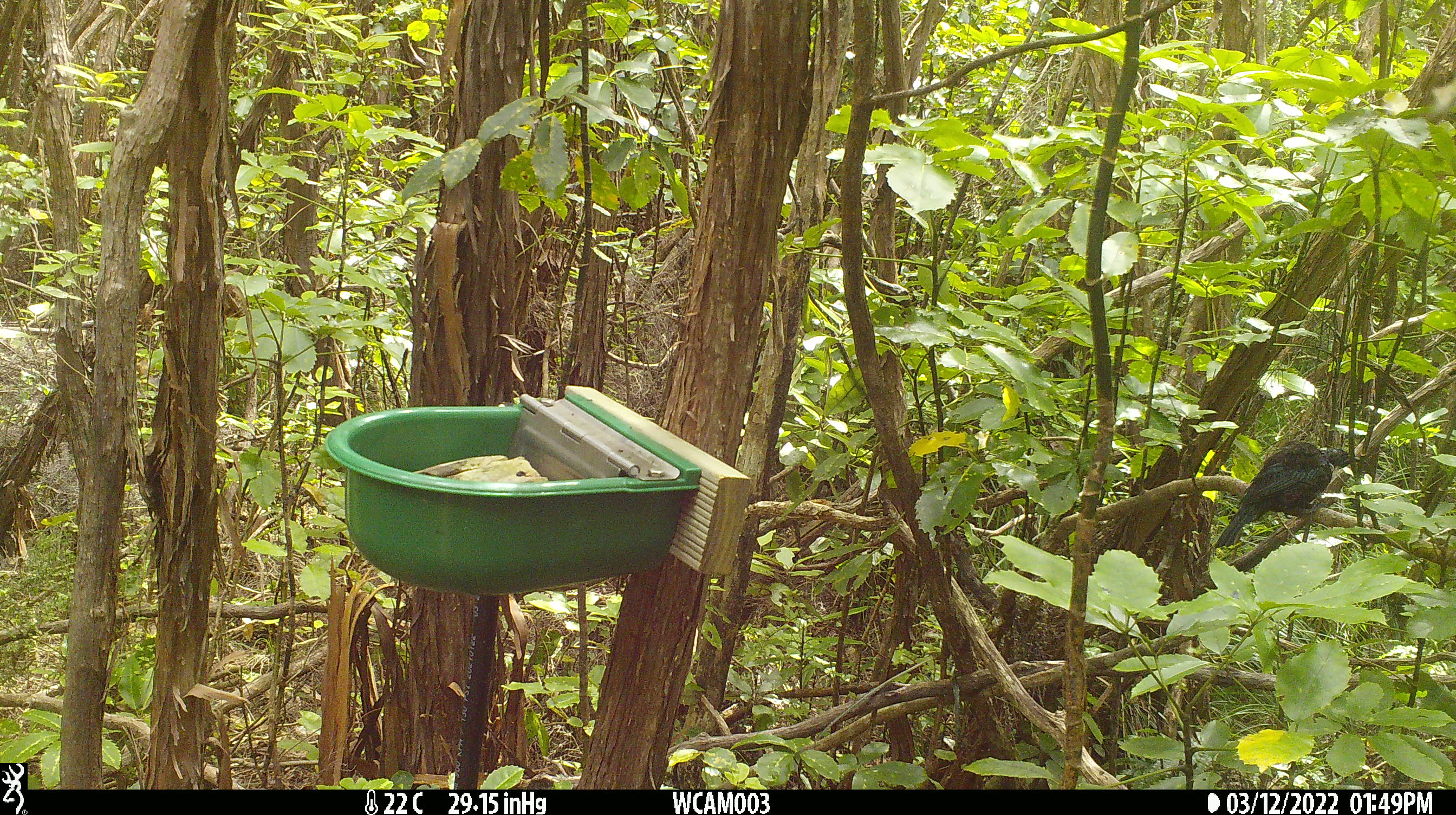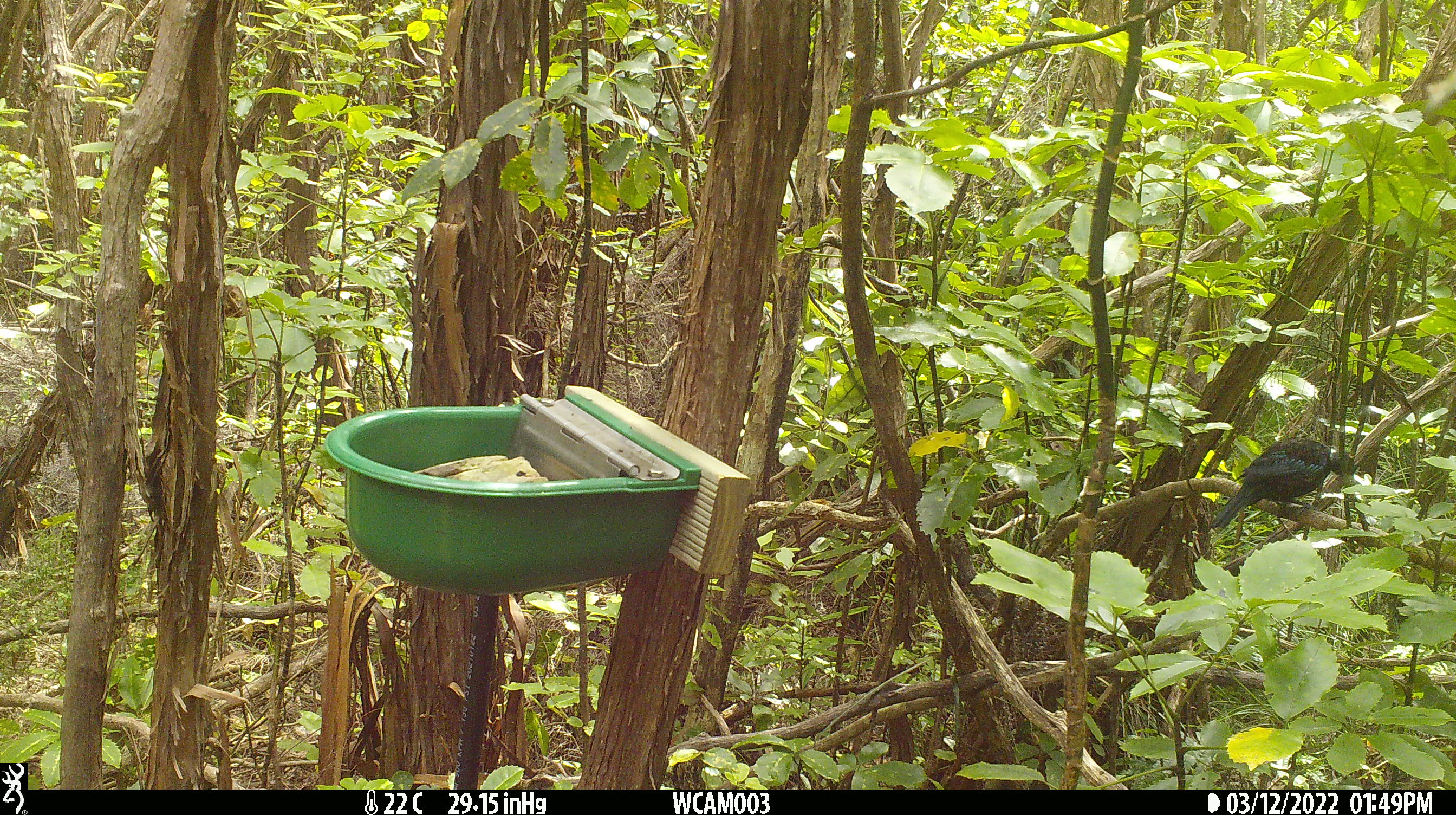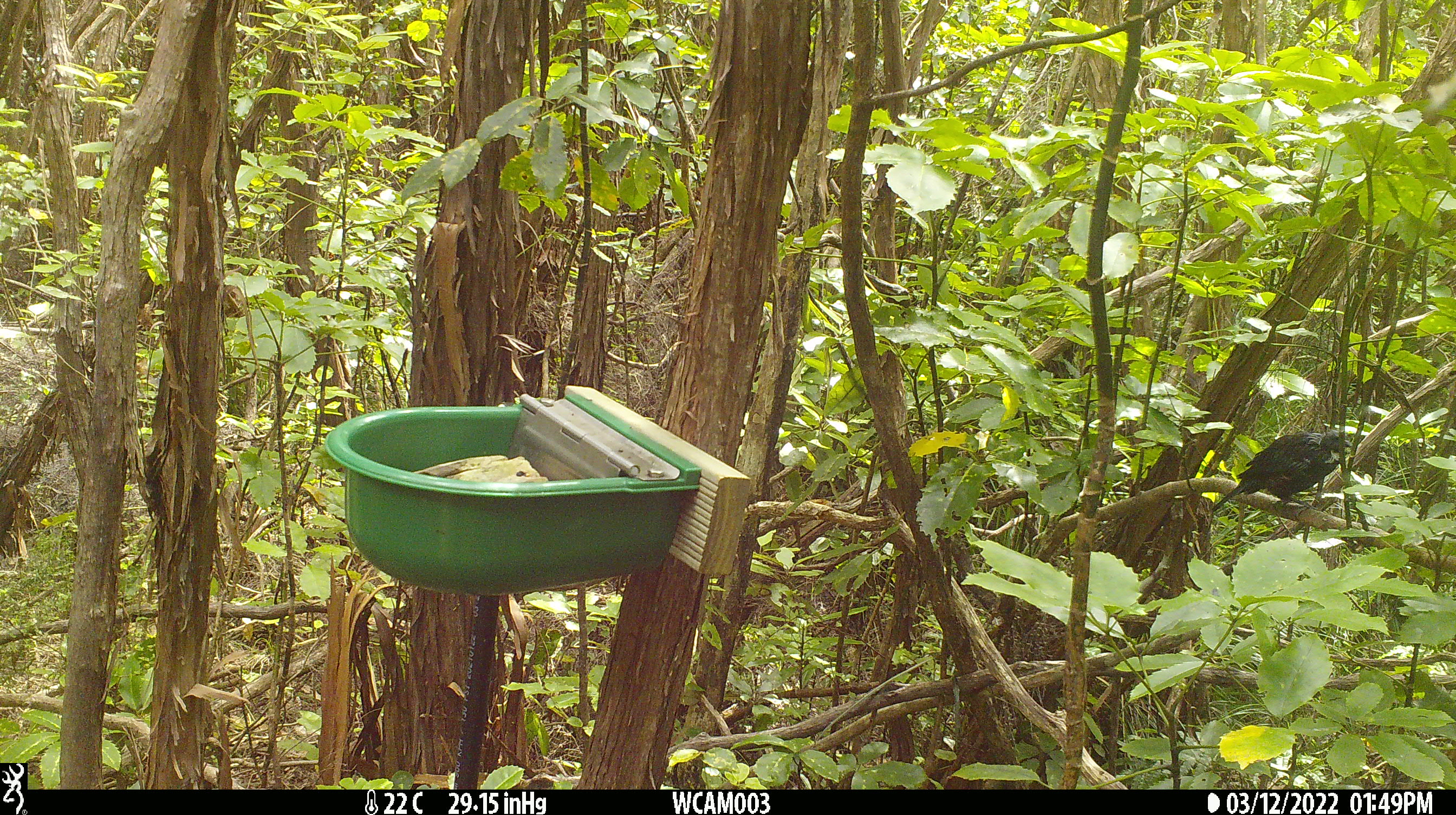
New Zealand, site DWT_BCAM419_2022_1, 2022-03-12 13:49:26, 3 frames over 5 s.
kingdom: Animalia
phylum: Chordata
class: Aves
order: Passeriformes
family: Meliphagidae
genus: Prosthemadera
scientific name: Prosthemadera novaeseelandiae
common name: tui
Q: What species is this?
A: Tui (Prosthemadera novaeseelandiae).